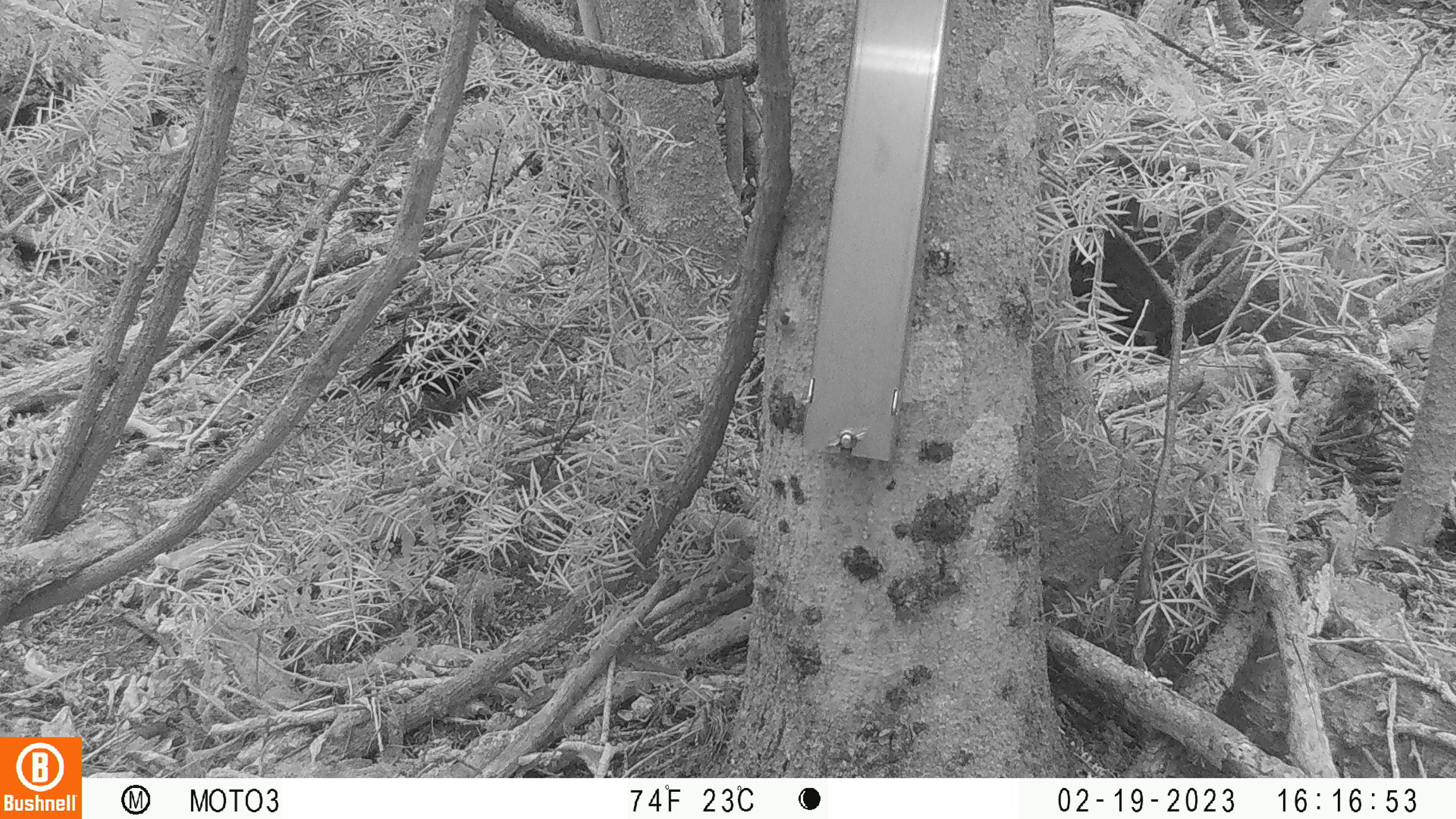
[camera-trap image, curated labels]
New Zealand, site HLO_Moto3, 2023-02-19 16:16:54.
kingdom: Animalia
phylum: Chordata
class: Aves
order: Passeriformes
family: Turdidae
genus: Turdus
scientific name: Turdus merula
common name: eurasian blackbird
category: blackbird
Blackbird (eurasian blackbird) (Turdus merula).